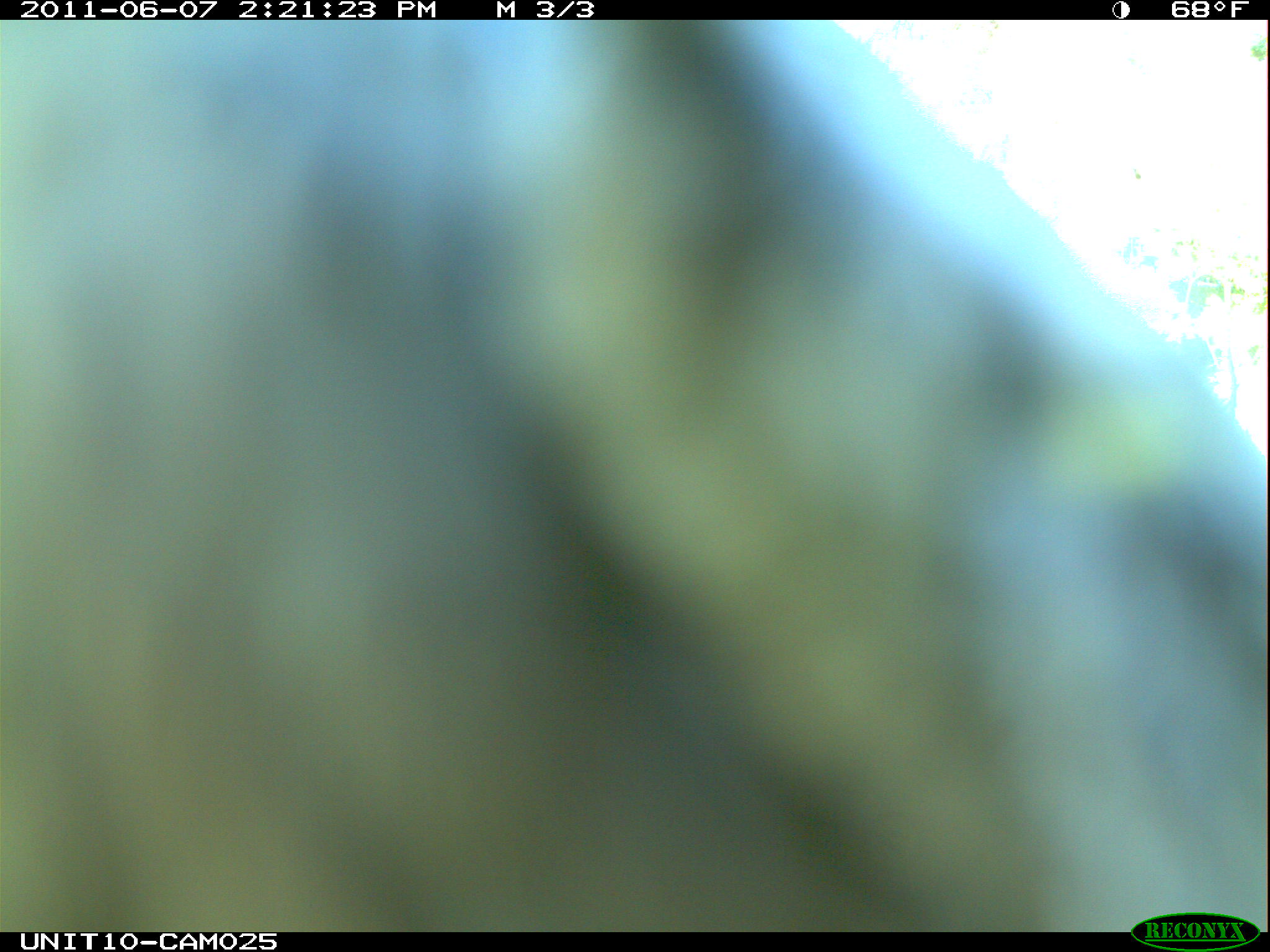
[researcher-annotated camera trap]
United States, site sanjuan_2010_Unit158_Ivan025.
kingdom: Animalia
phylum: Chordata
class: Aves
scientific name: Aves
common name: birds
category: unidentified bird